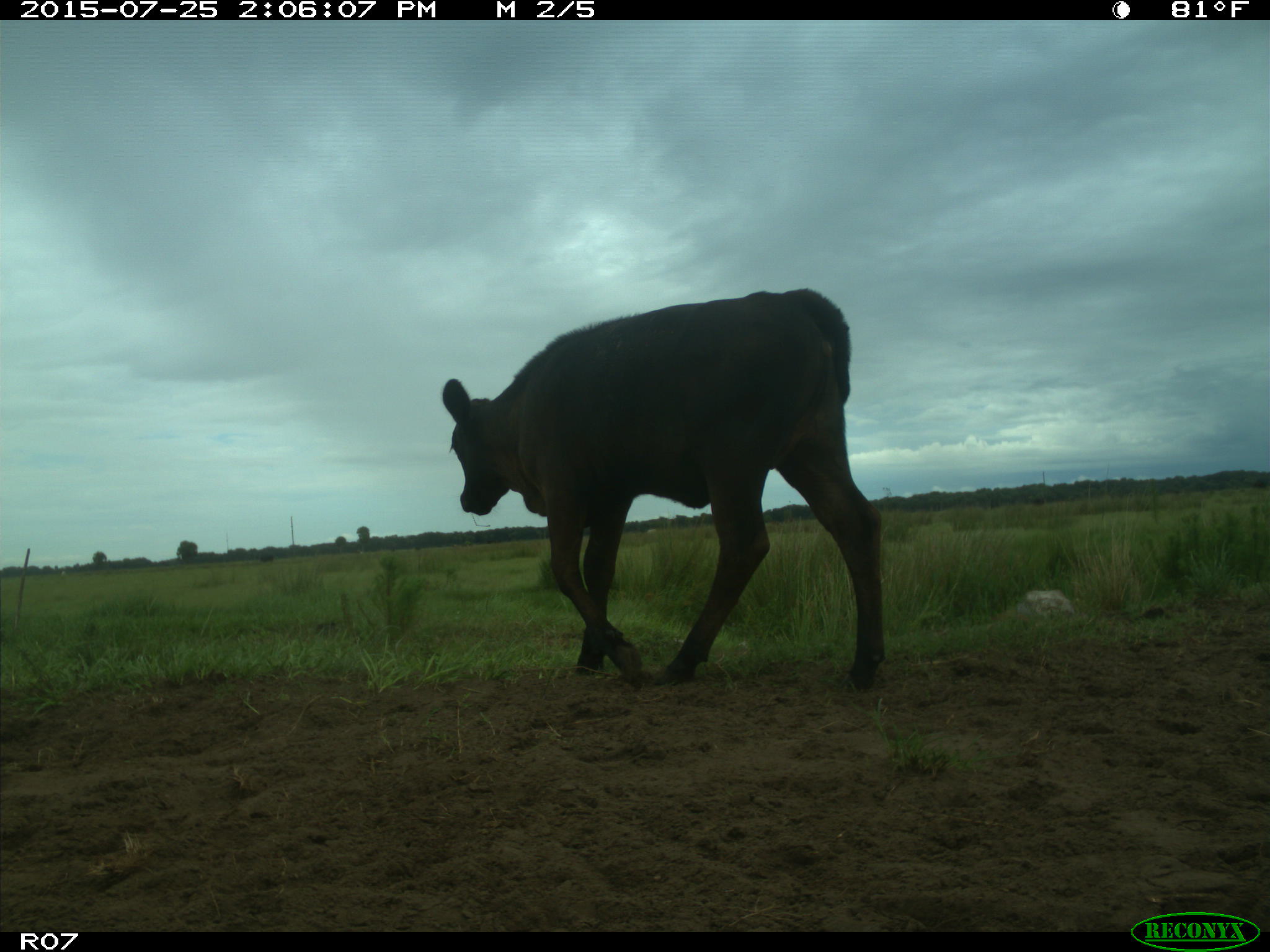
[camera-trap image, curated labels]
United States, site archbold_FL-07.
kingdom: Animalia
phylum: Chordata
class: Mammalia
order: Artiodactyla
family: Bovidae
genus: Bos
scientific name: Bos taurus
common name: domestic cow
Bos taurus (domestic cow).